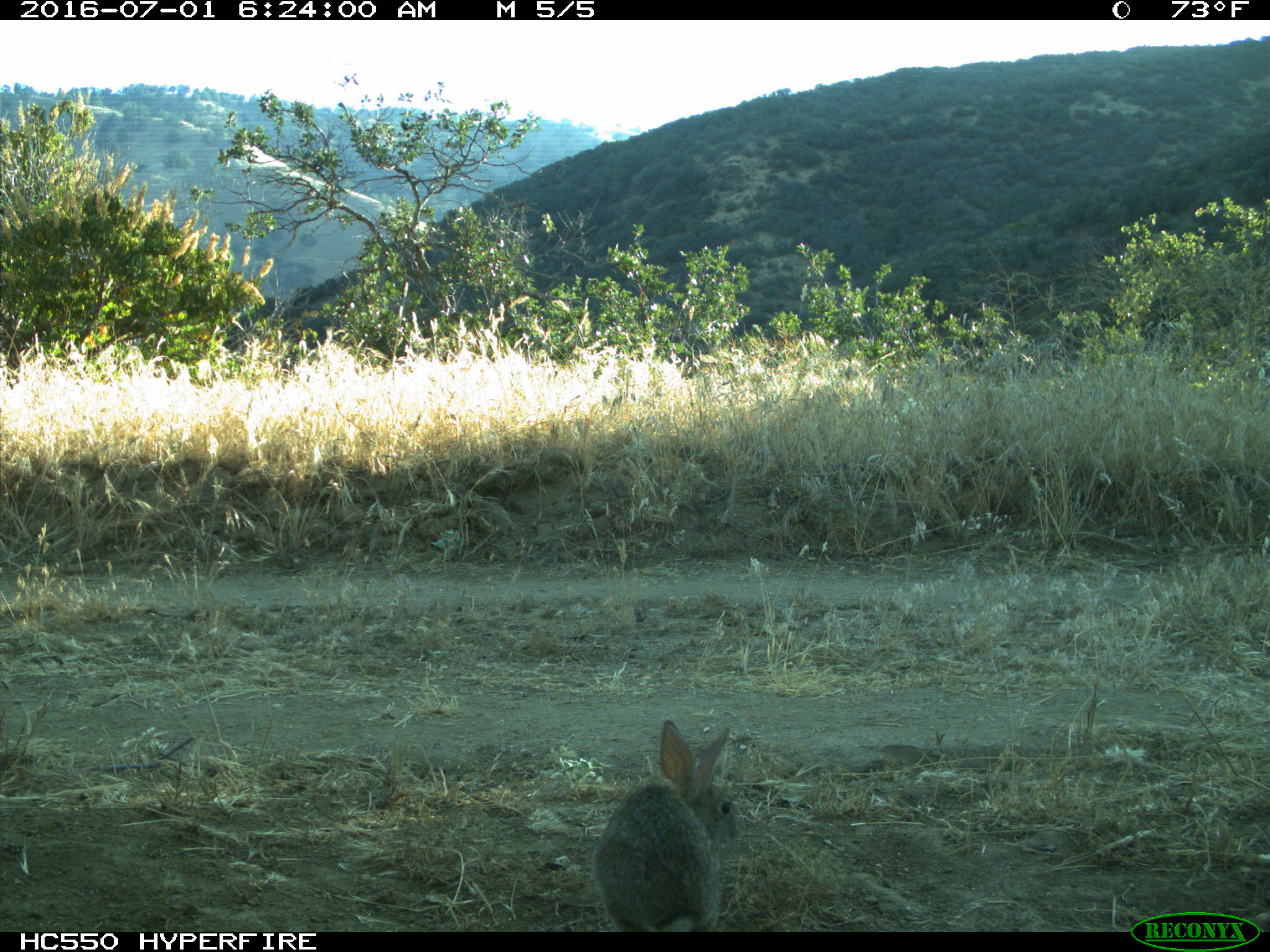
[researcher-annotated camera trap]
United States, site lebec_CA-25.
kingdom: Animalia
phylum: Chordata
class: Mammalia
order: Lagomorpha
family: Leporidae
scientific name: Leporidae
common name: rabbits and hares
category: unidentified rabbit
Unidentified rabbit (rabbits and hares) (Leporidae).